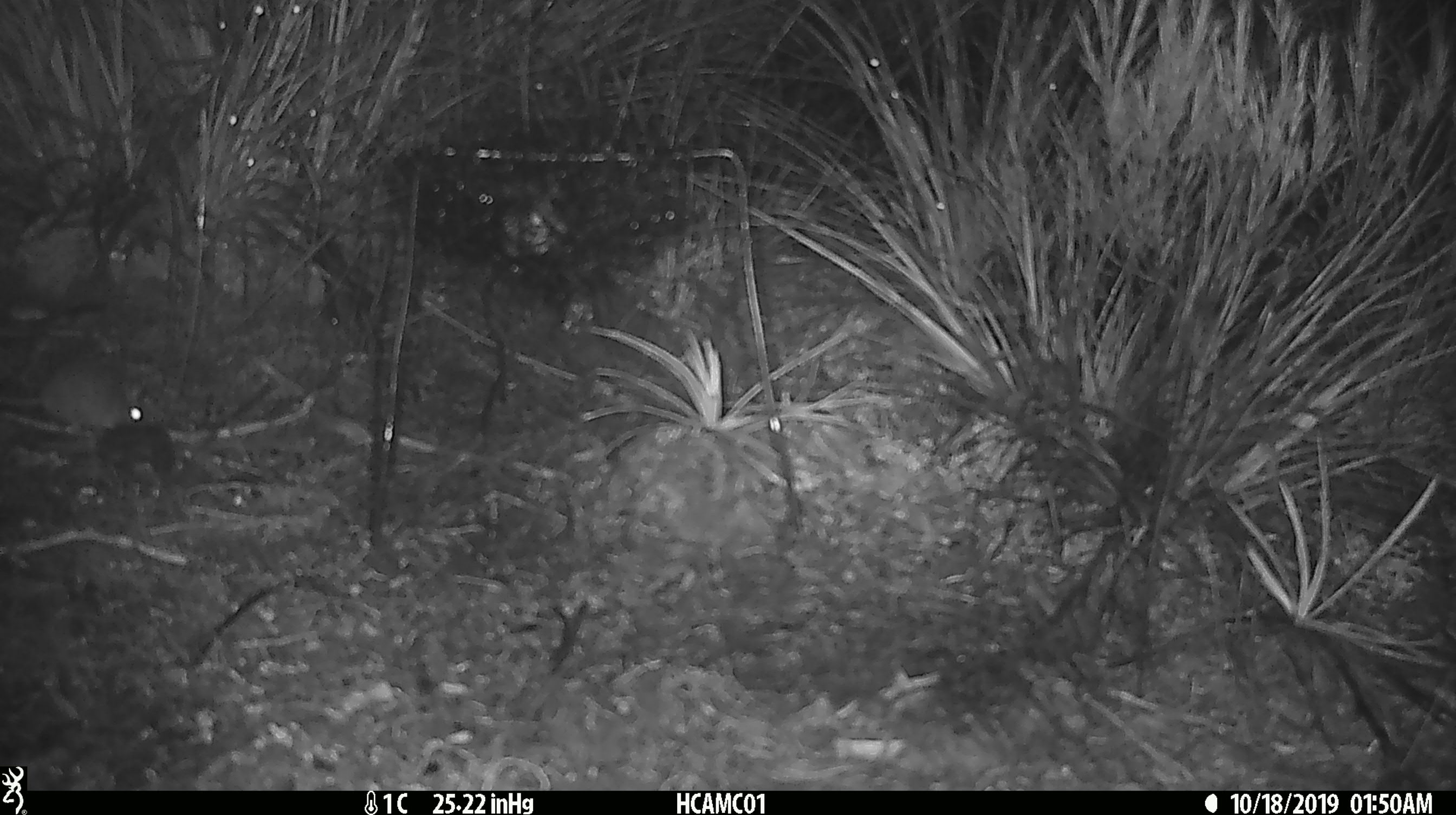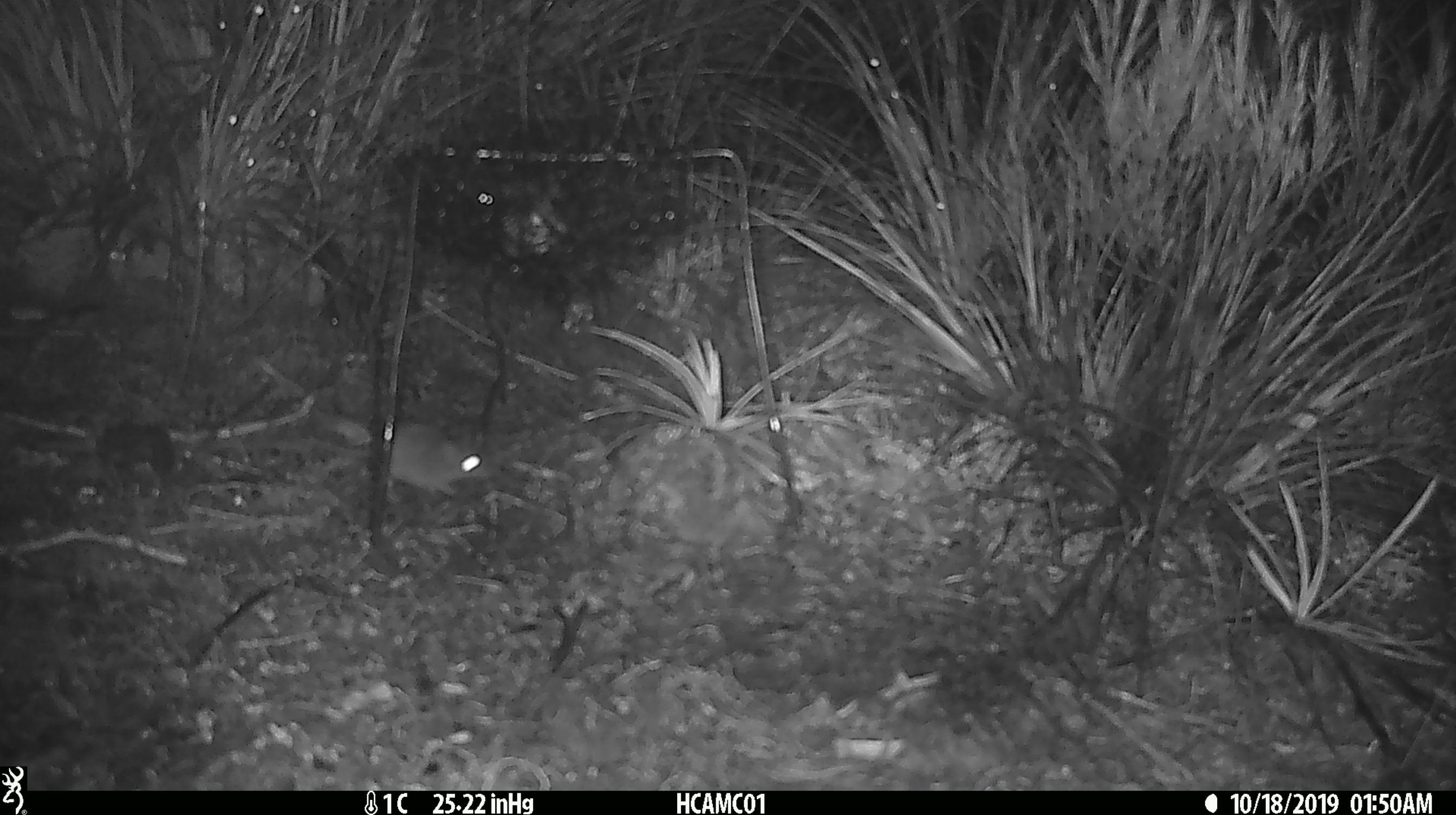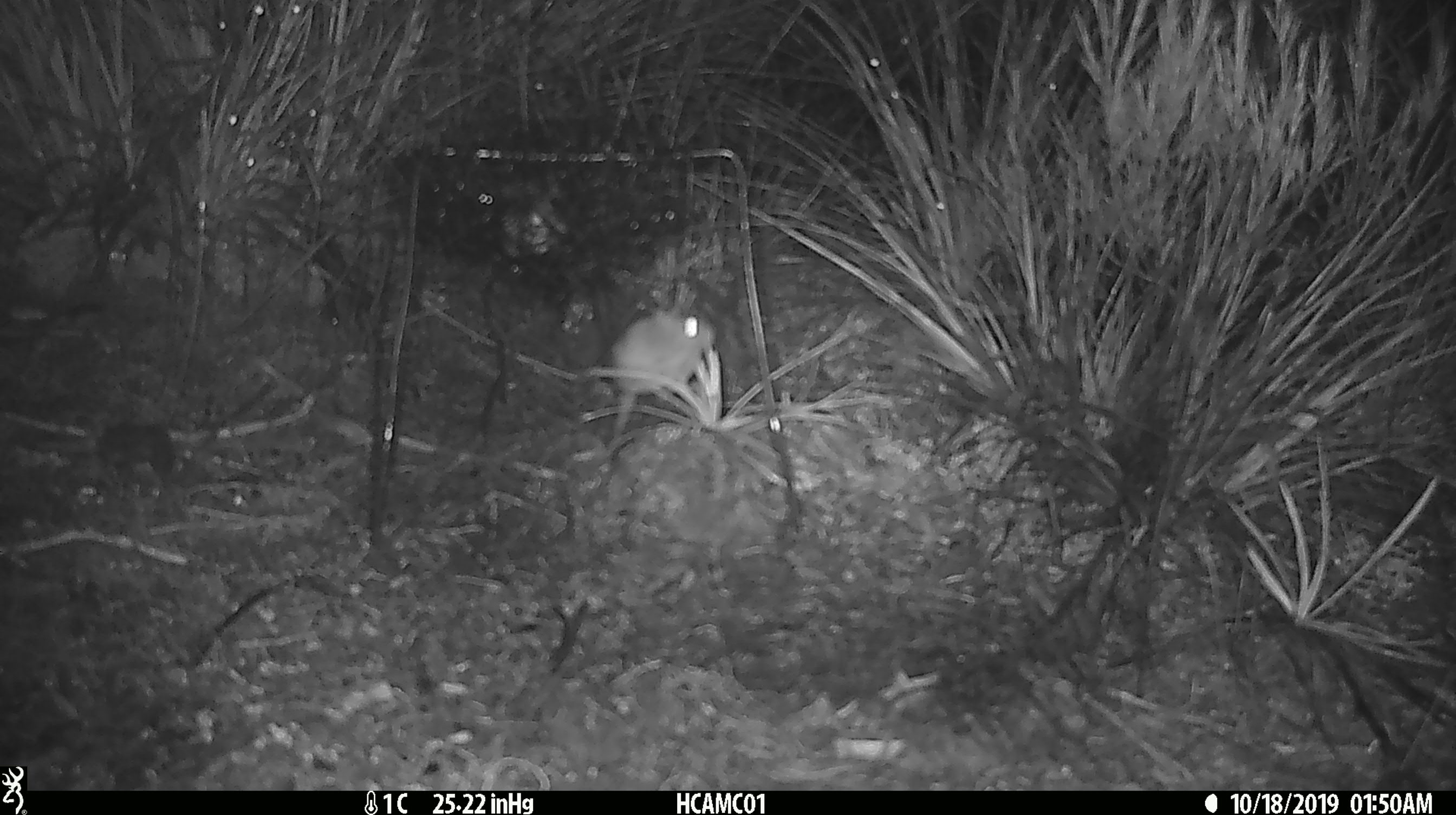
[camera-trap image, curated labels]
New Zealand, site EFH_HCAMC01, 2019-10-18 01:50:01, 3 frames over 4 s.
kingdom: Animalia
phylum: Chordata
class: Mammalia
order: Rodentia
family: Muridae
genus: Mus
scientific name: Mus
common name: mouse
Mouse (Mus).